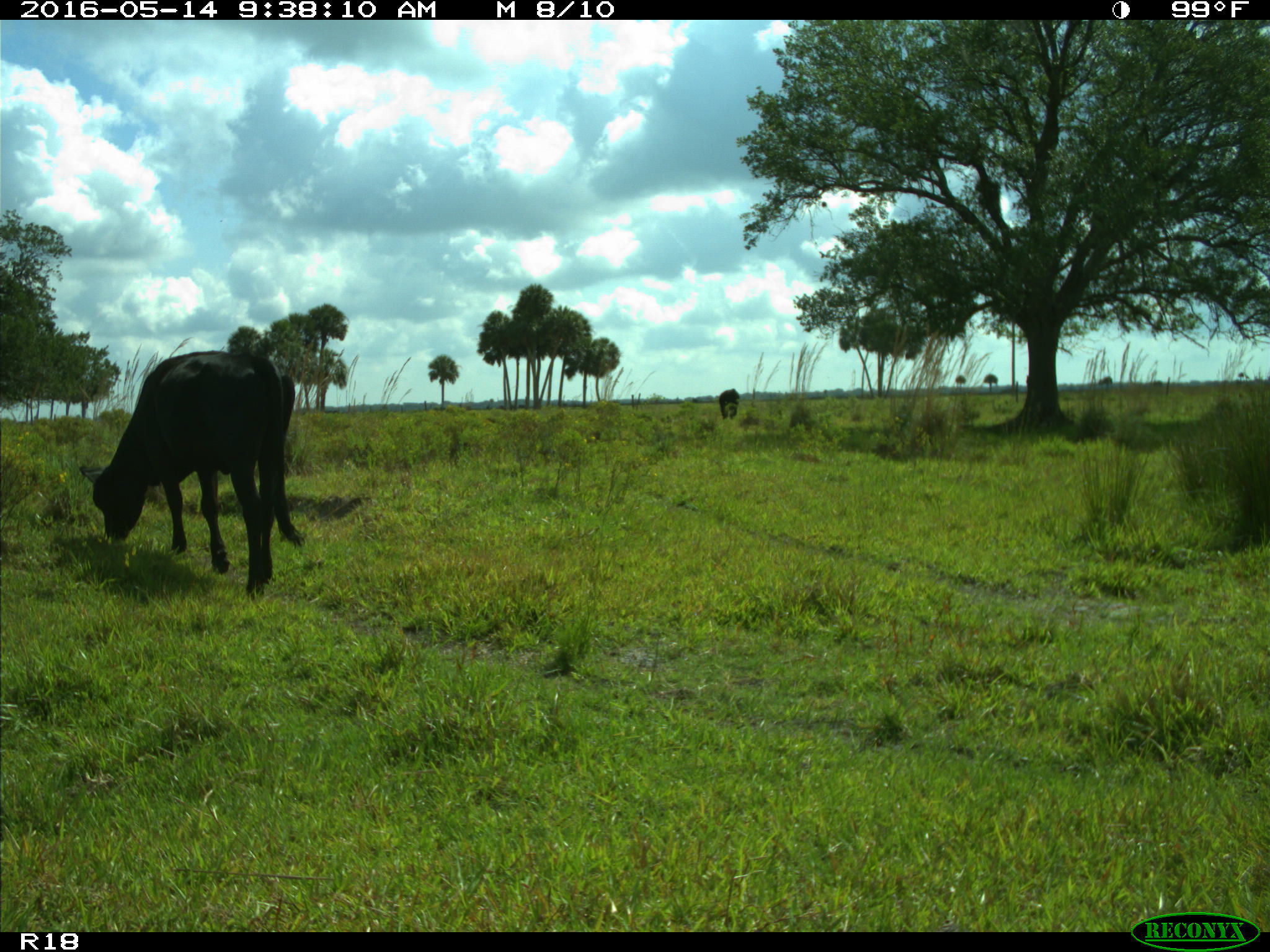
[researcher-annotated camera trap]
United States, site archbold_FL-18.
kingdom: Animalia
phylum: Chordata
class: Mammalia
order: Artiodactyla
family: Bovidae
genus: Bos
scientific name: Bos taurus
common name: domestic cow